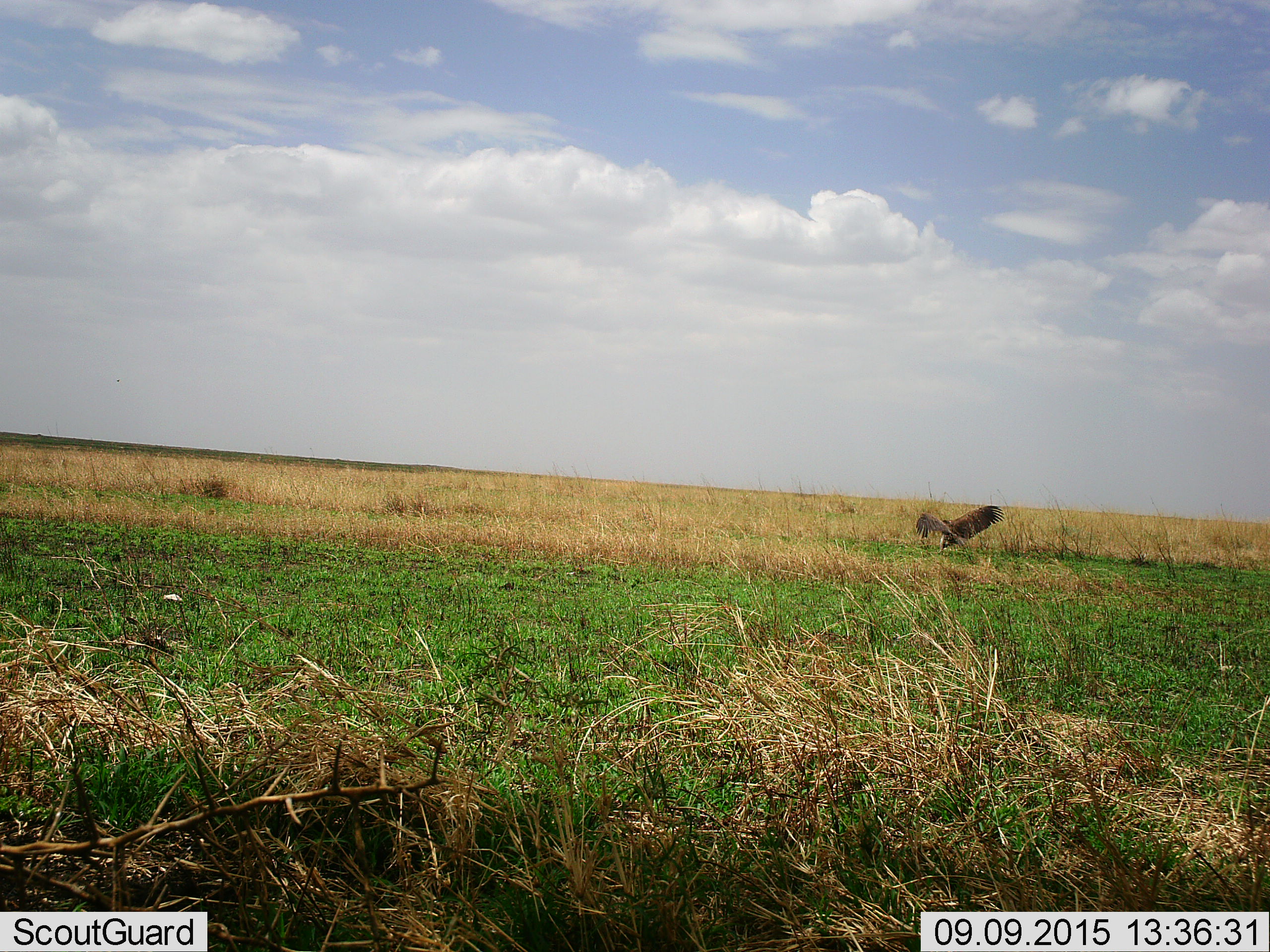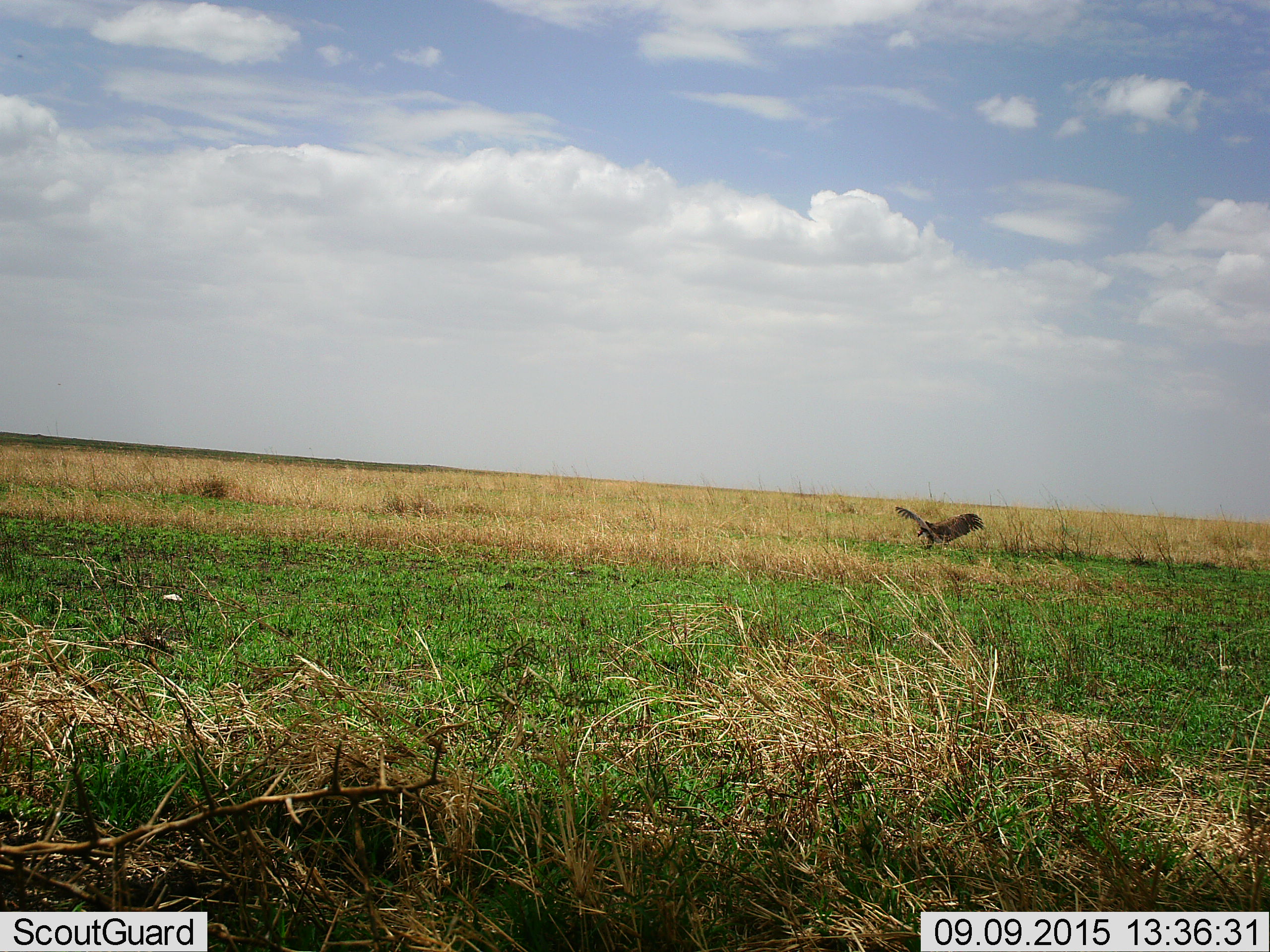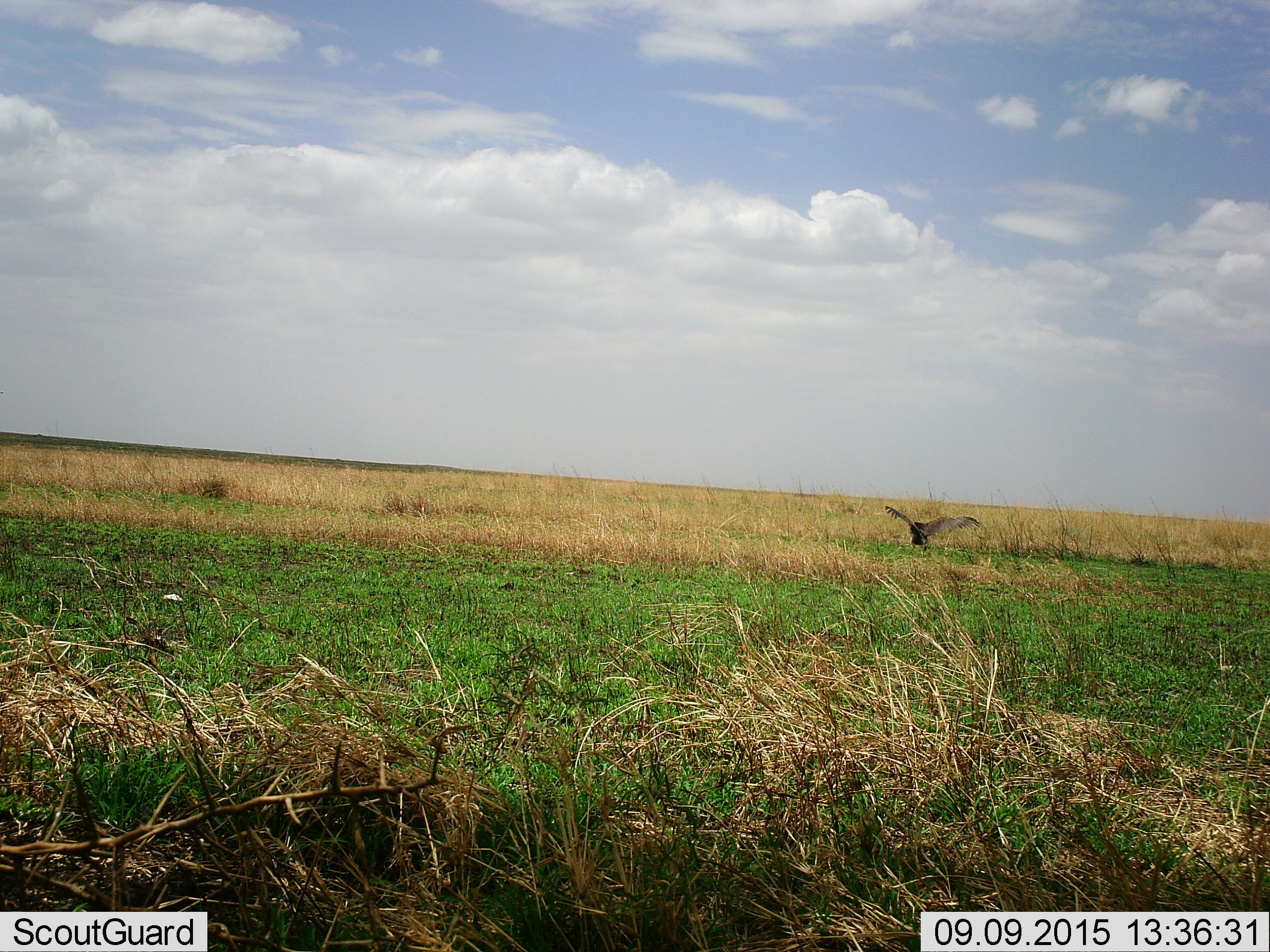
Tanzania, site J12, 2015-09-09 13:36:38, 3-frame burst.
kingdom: Animalia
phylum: Chordata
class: Aves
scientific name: Aves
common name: bird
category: otherbird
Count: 1.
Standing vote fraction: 20%.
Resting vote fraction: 20%.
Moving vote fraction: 80%.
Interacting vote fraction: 20%.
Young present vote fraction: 0%.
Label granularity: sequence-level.